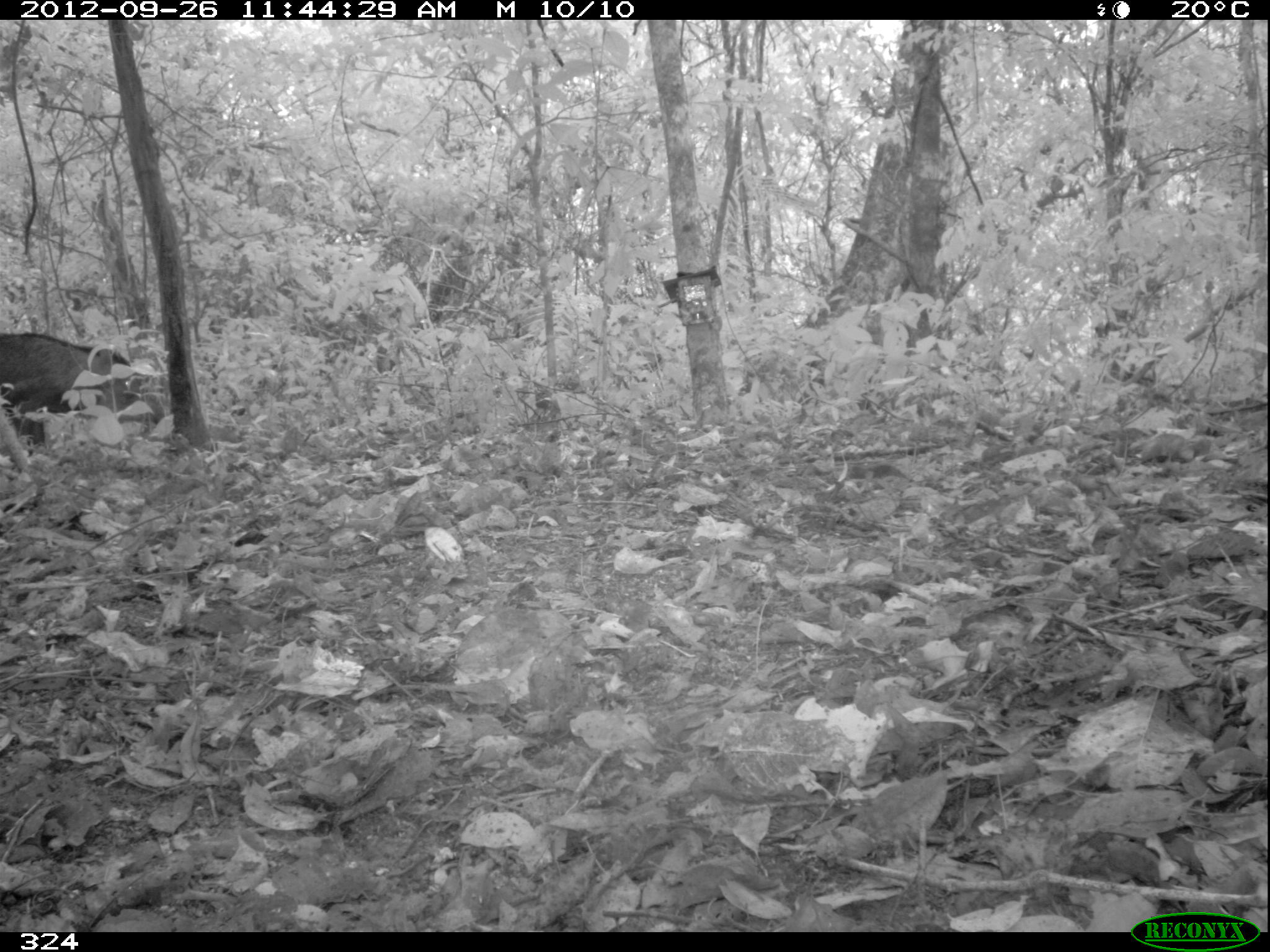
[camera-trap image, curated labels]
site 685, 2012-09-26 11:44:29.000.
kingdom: Animalia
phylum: Chordata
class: Mammalia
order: Artiodactyla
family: Tayassuidae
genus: Tayassu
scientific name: Tayassu pecari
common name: white-lipped peccary